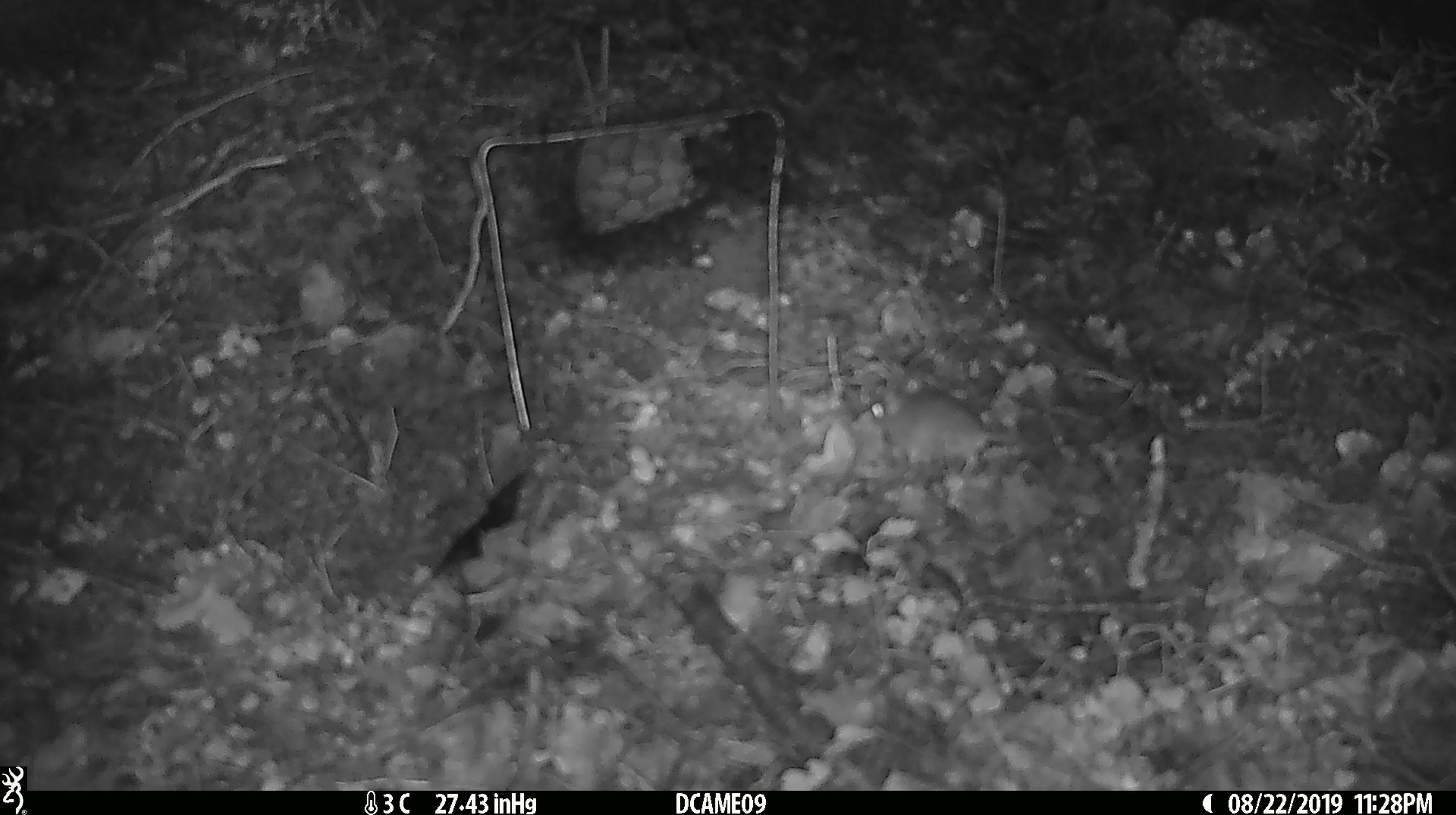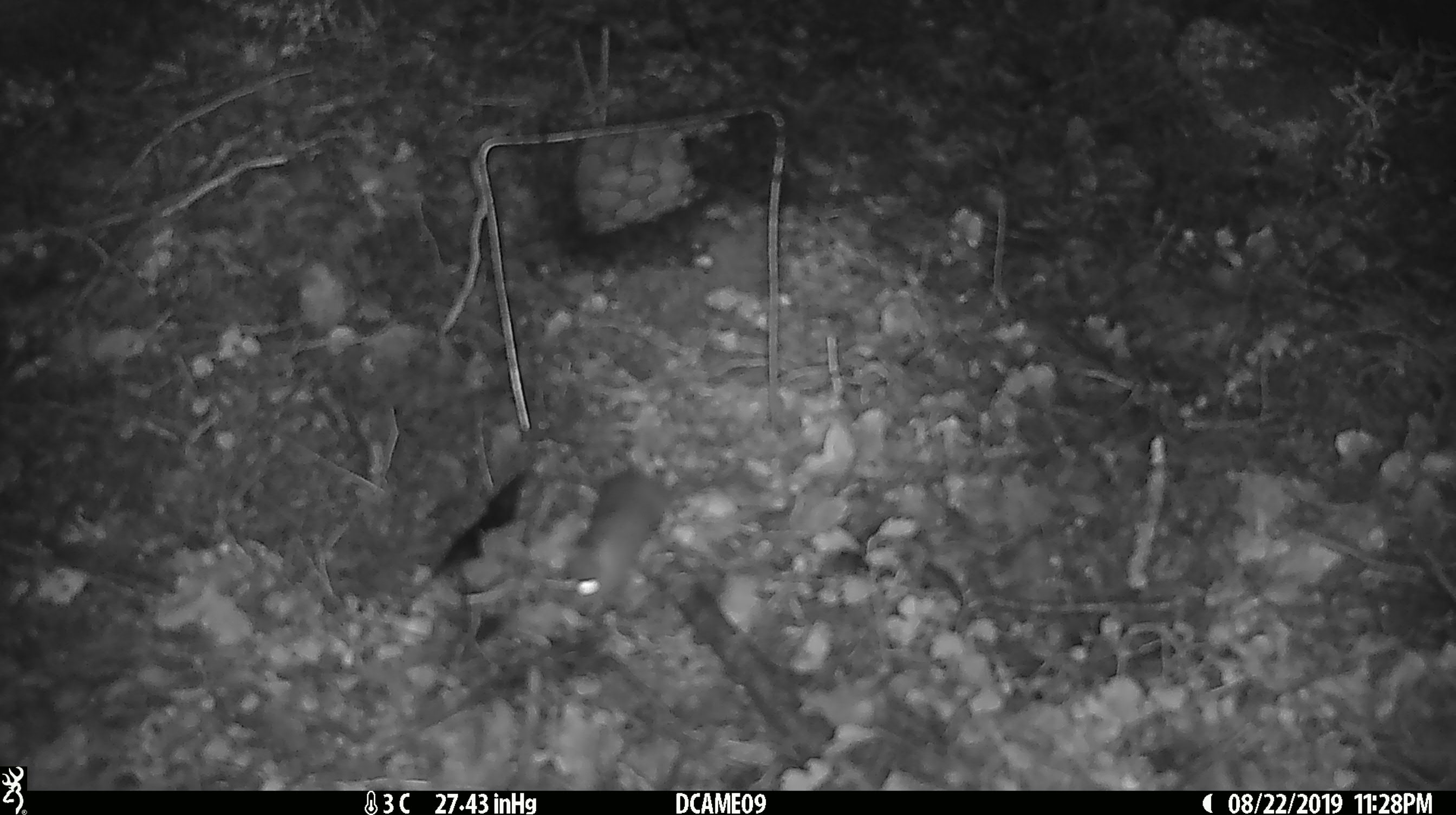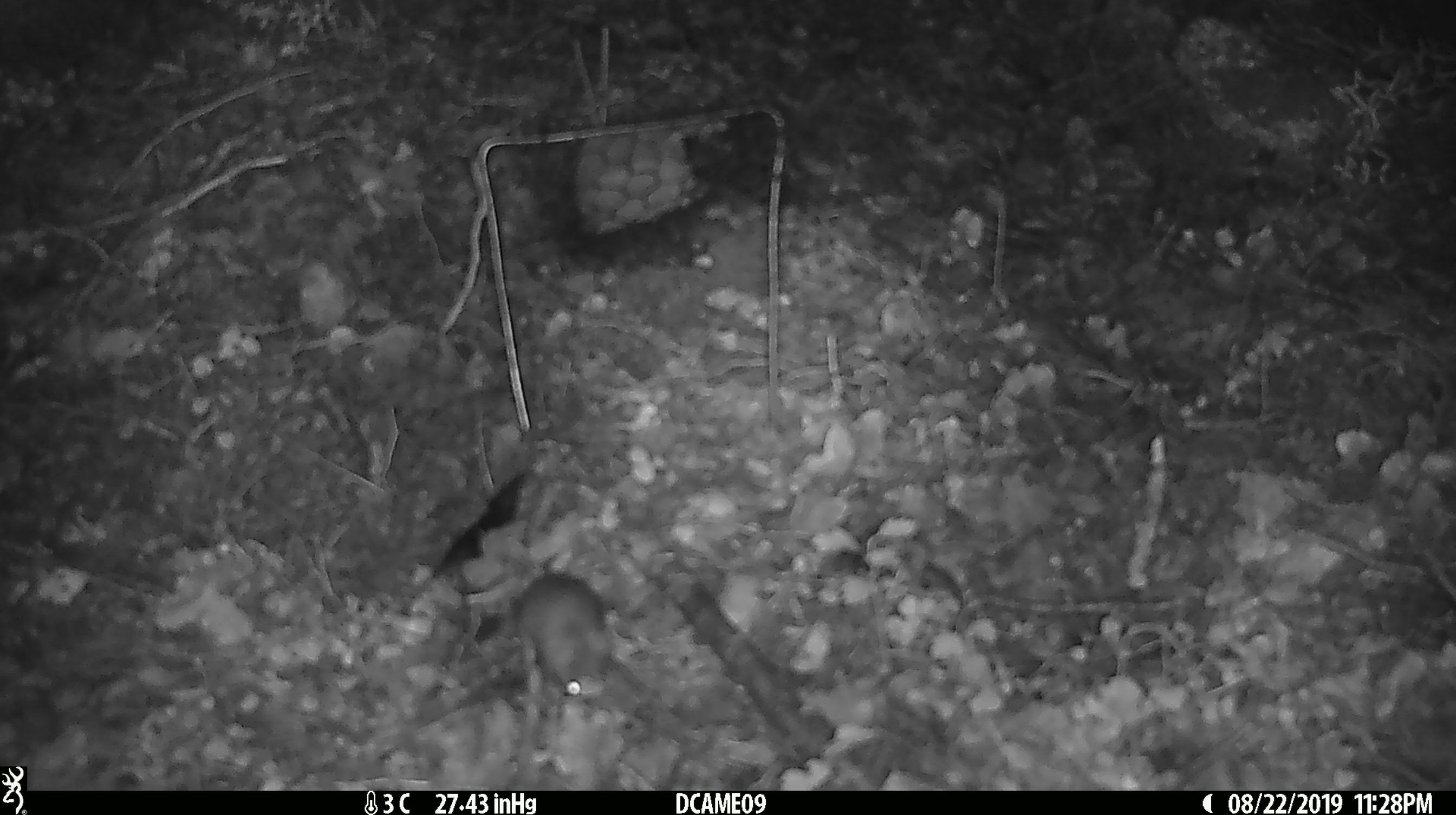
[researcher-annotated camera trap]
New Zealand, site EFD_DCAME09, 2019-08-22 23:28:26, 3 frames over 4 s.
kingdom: Animalia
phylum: Chordata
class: Mammalia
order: Rodentia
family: Muridae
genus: Mus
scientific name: Mus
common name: mouse